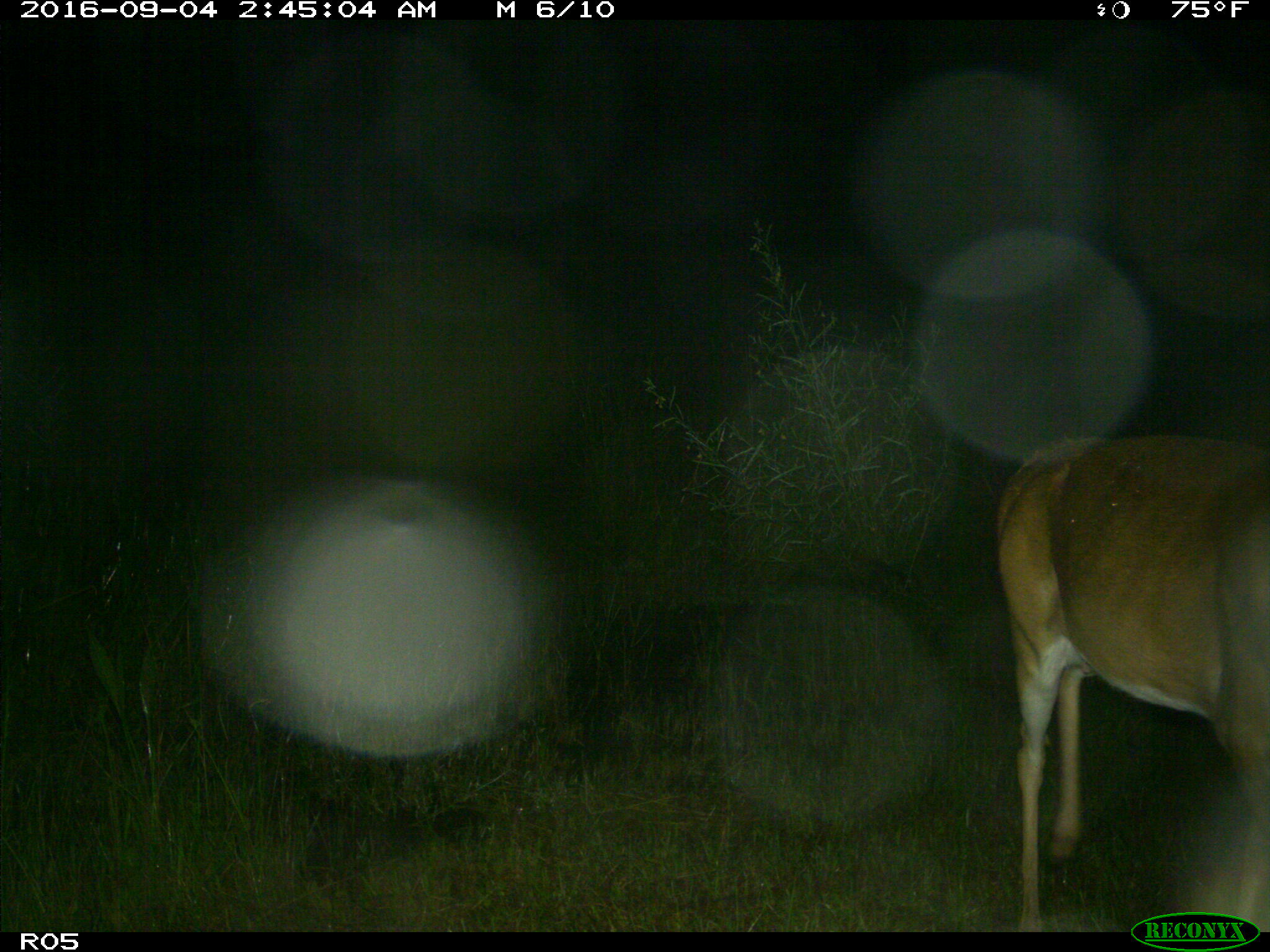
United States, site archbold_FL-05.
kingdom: Animalia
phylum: Chordata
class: Mammalia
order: Artiodactyla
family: Cervidae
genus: Odocoileus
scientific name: Odocoileus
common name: deer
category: unidentified deer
Unidentified deer (deer) (Odocoileus).